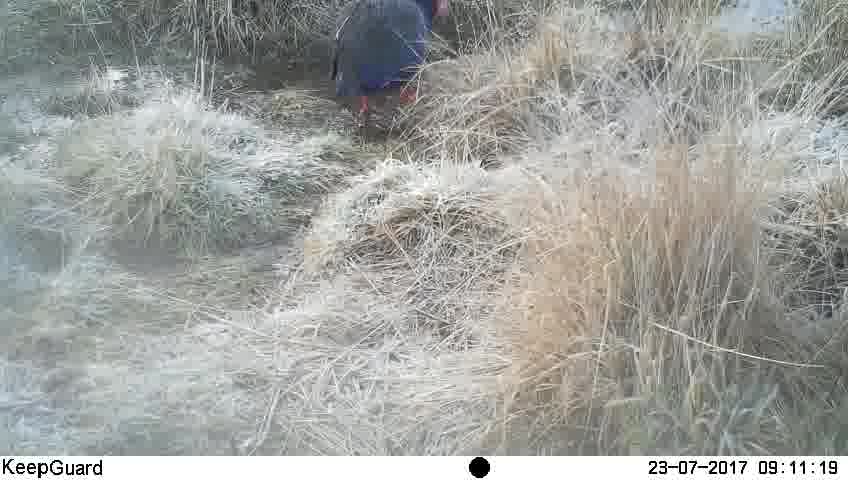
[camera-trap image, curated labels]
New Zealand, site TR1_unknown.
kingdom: Animalia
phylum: Chordata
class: Aves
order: Gruiformes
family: Rallidae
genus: Porphyrio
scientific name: Porphyrio mantelli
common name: takahe